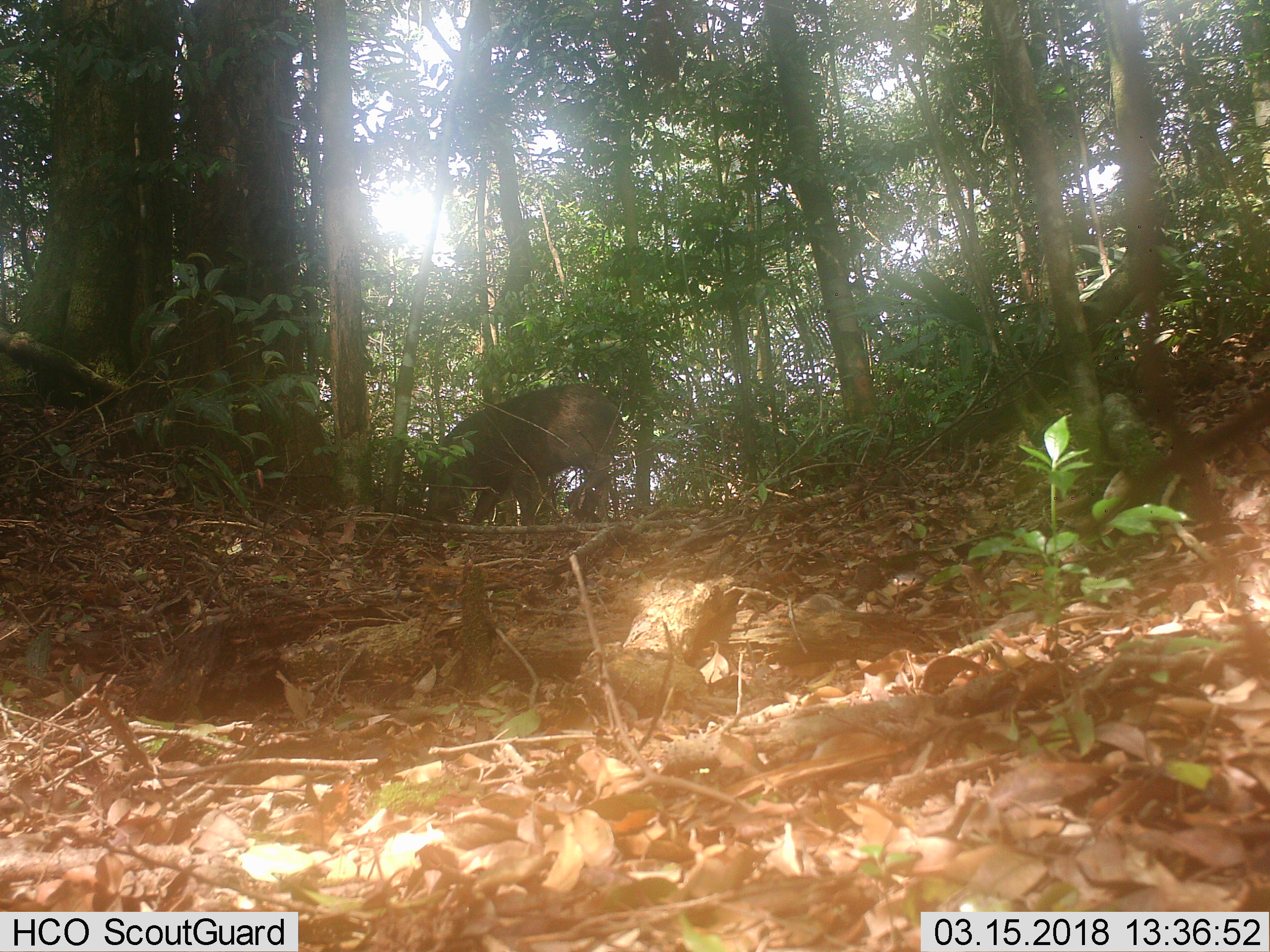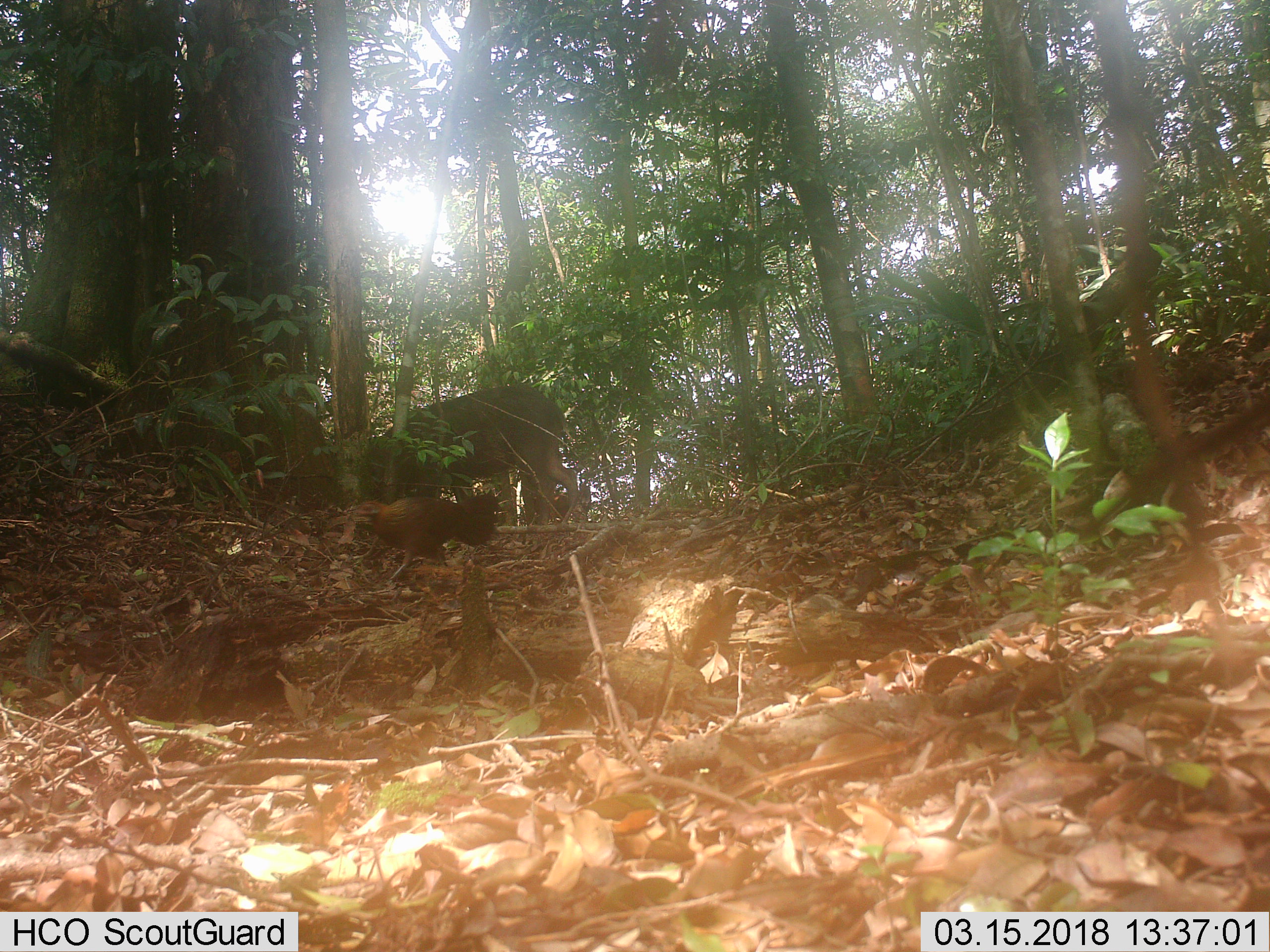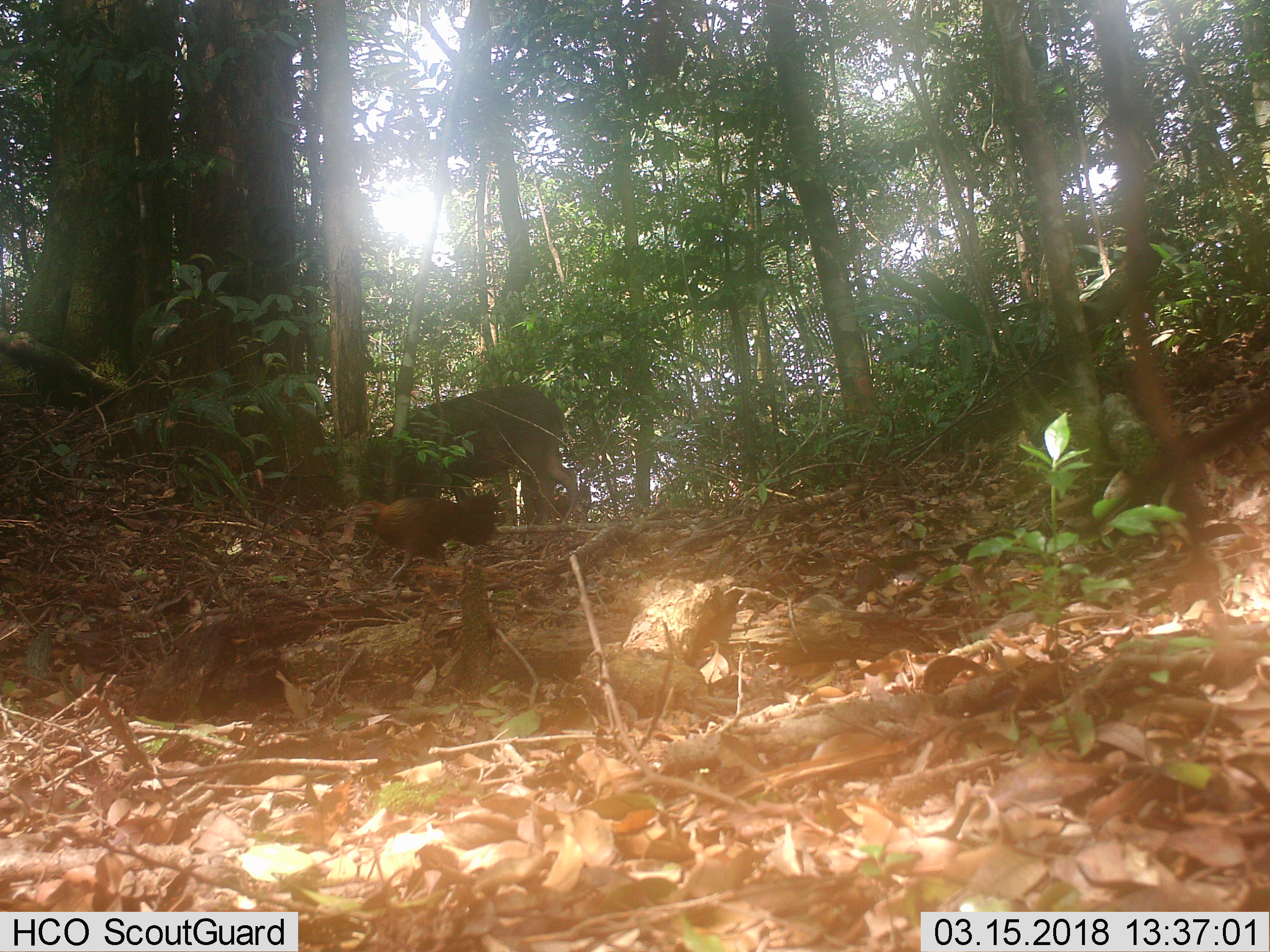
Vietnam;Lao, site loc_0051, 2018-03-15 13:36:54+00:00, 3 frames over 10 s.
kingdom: Animalia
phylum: Chordata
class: Mammalia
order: Artiodactyla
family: Suidae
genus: Sus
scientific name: Sus scrofa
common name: eurasian wild pig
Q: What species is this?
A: Eurasian wild pig (Sus scrofa).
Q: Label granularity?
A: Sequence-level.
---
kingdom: Animalia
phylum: Chordata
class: Aves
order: Galliformes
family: Phasianidae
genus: Gallus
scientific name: Gallus gallus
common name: red junglefowl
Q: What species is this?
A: Red junglefowl (Gallus gallus).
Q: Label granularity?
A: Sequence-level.